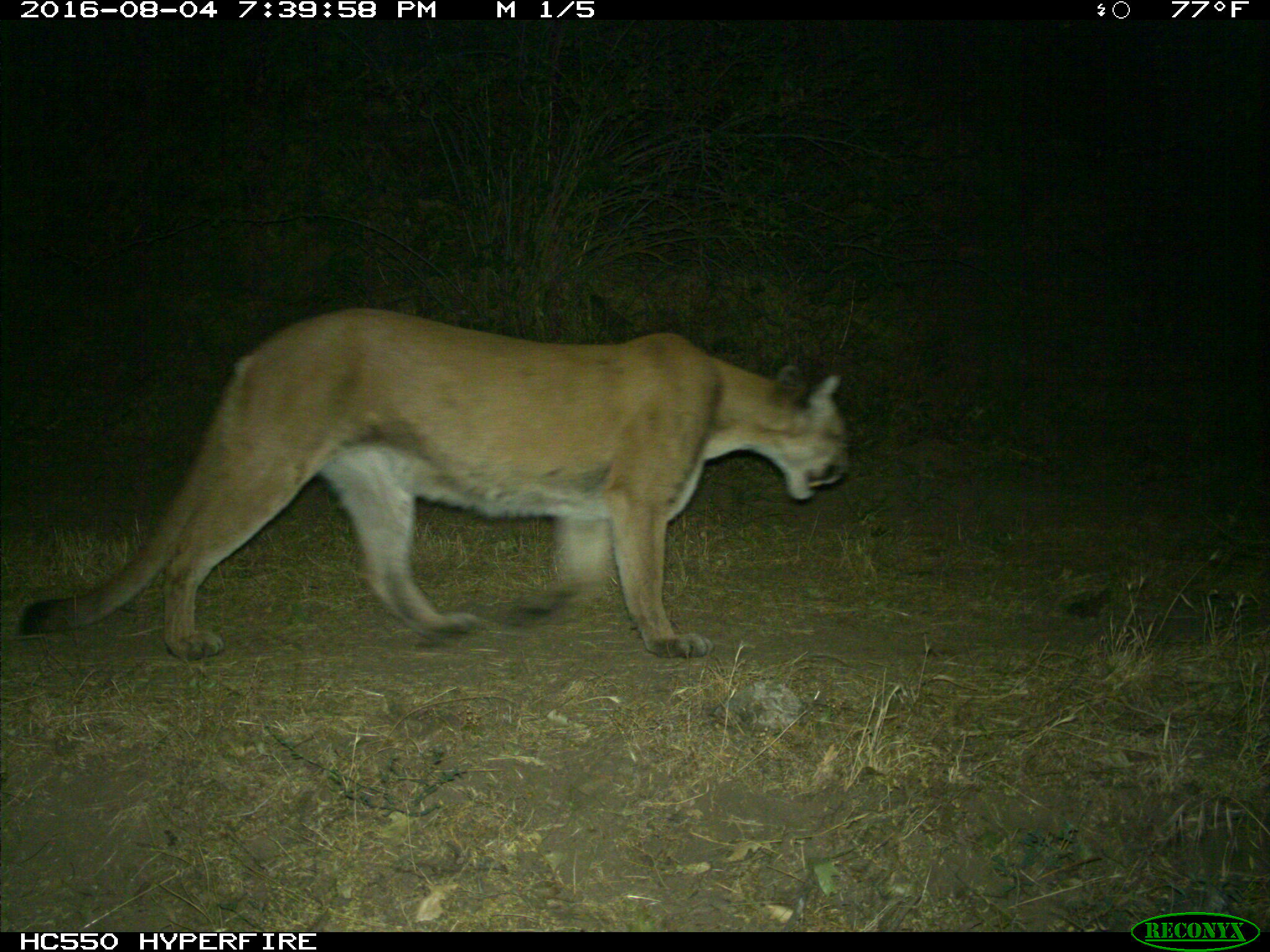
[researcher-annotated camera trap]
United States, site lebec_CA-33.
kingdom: Animalia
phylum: Chordata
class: Mammalia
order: Carnivora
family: Felidae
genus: Puma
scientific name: Puma concolor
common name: mountain lion